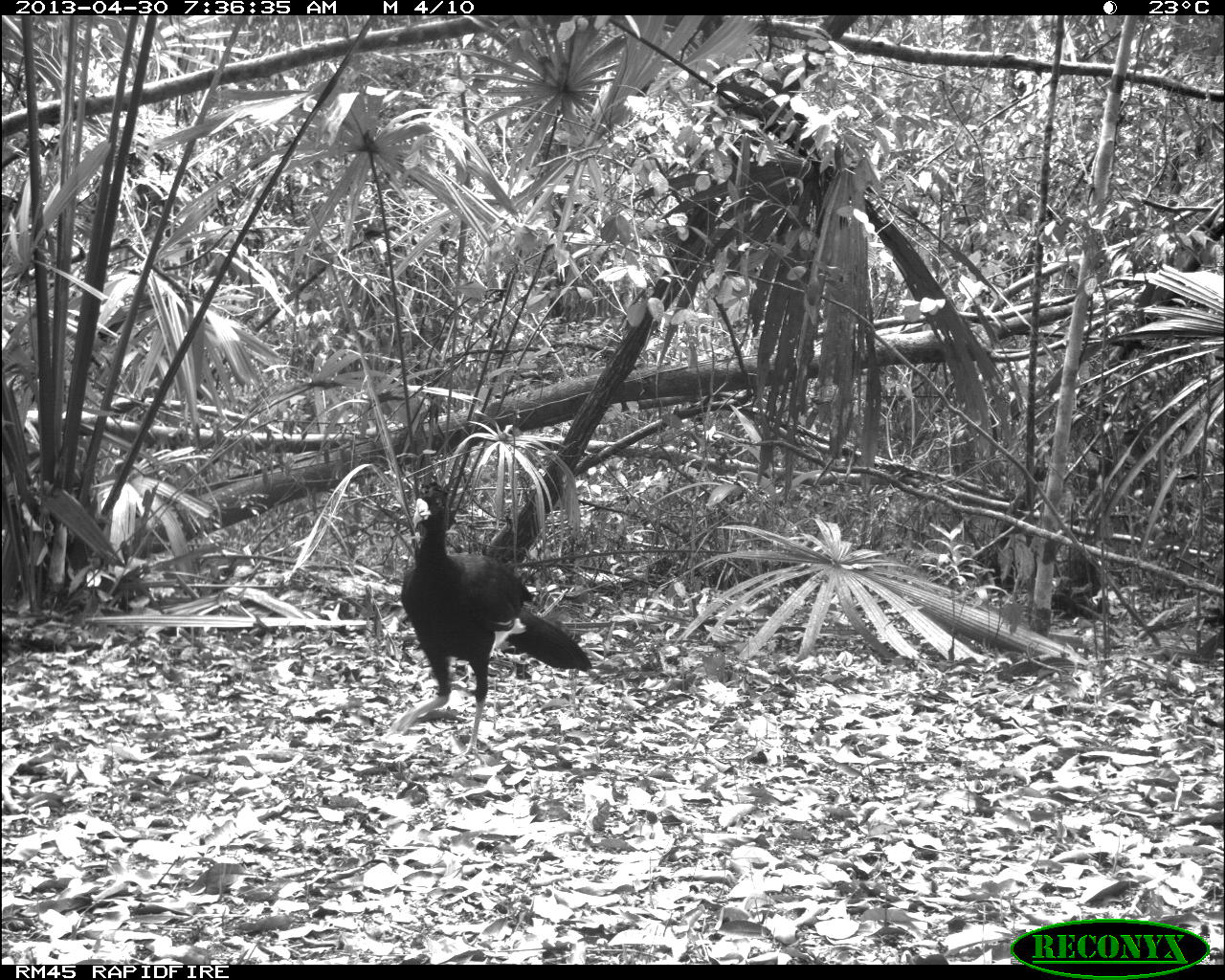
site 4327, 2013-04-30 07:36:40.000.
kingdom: Animalia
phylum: Chordata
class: Aves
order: Galliformes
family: Cracidae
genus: Crax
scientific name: Crax rubra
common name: great curassow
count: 1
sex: male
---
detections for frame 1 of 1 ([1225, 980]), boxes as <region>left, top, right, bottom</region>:
crax rubra: <region>384, 481, 593, 759</region>